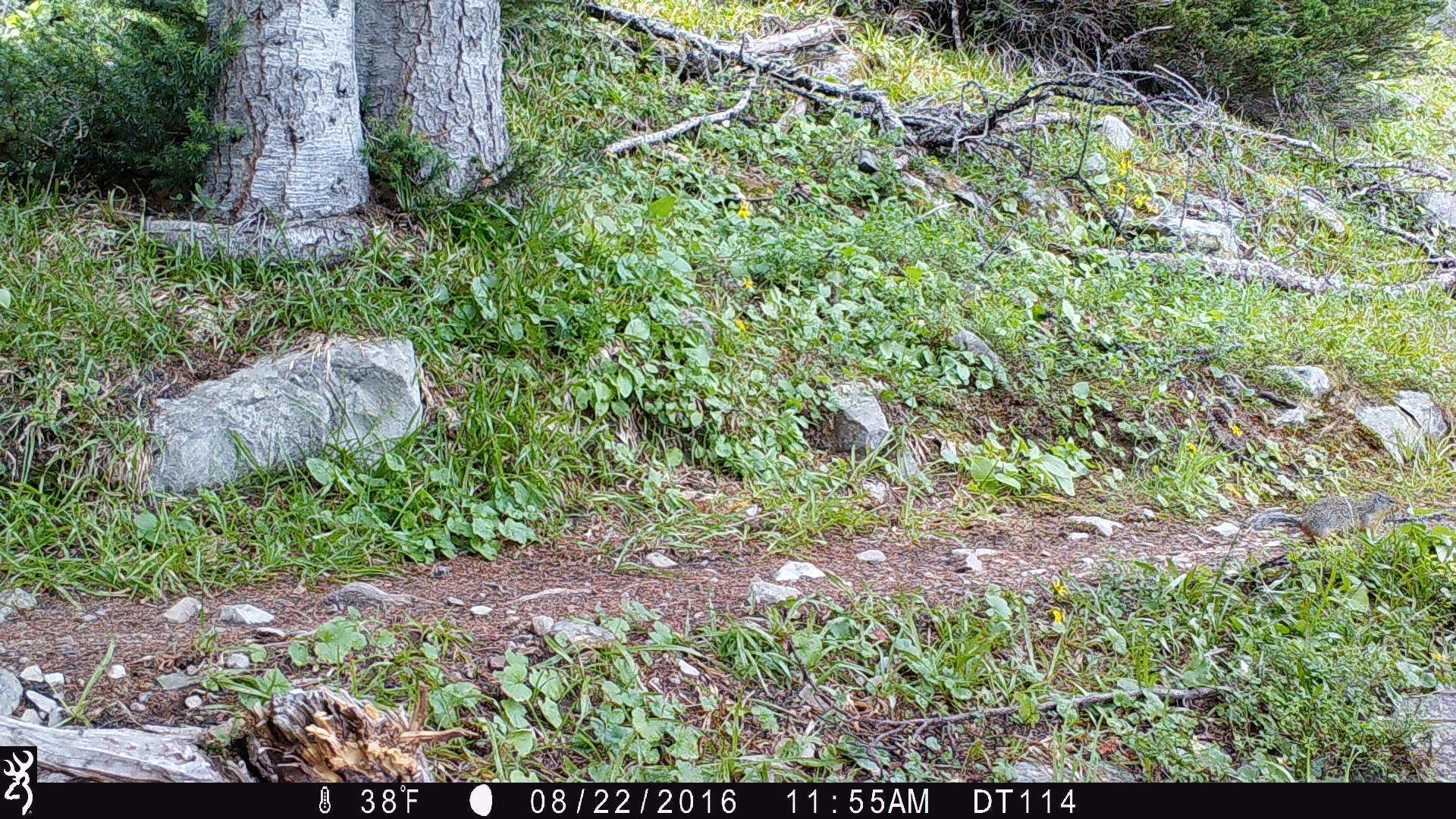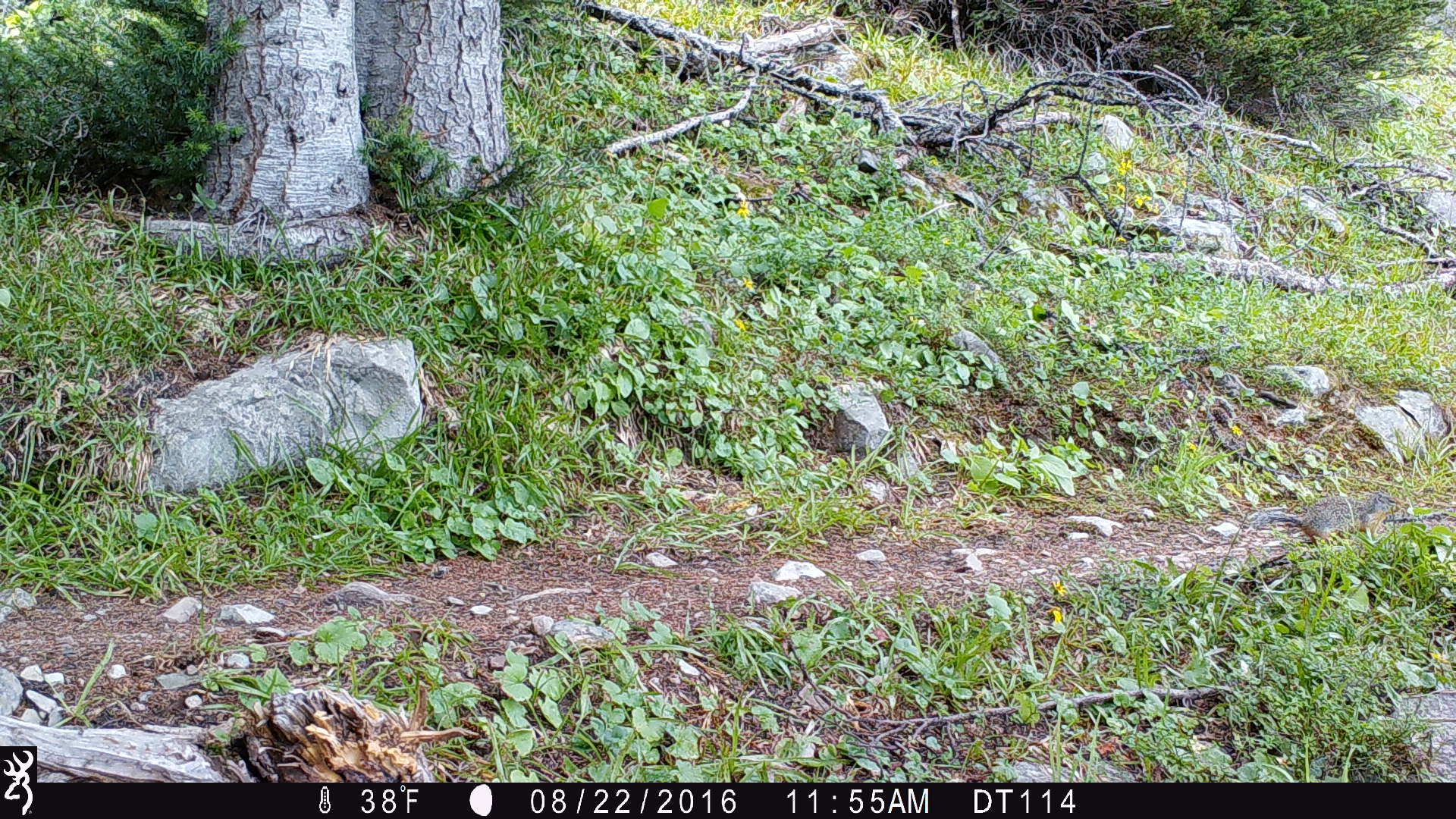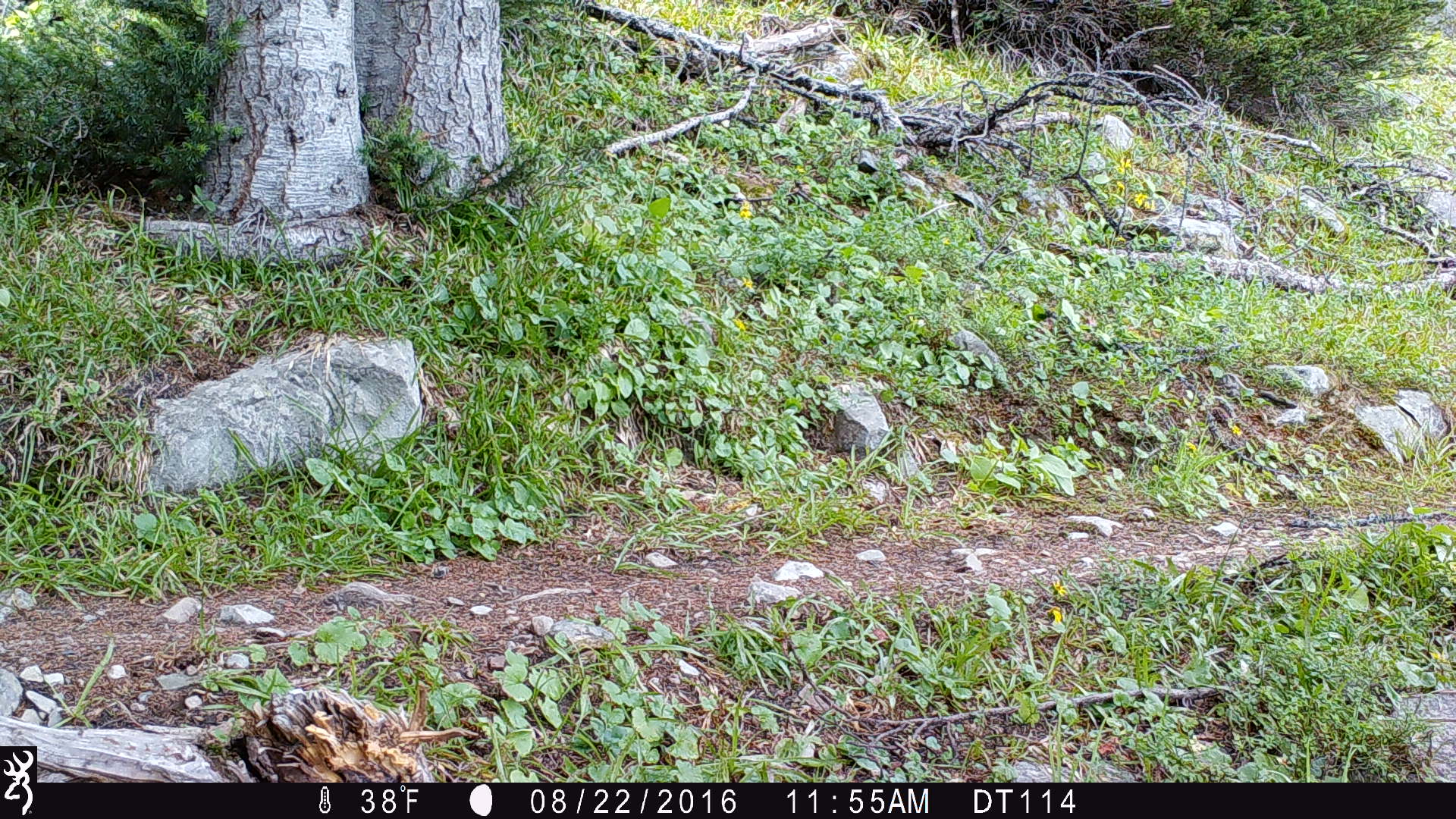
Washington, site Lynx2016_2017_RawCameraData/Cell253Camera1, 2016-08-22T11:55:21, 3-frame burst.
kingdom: Animalia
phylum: Chordata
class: Mammalia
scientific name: Mammalia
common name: small mammal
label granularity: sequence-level